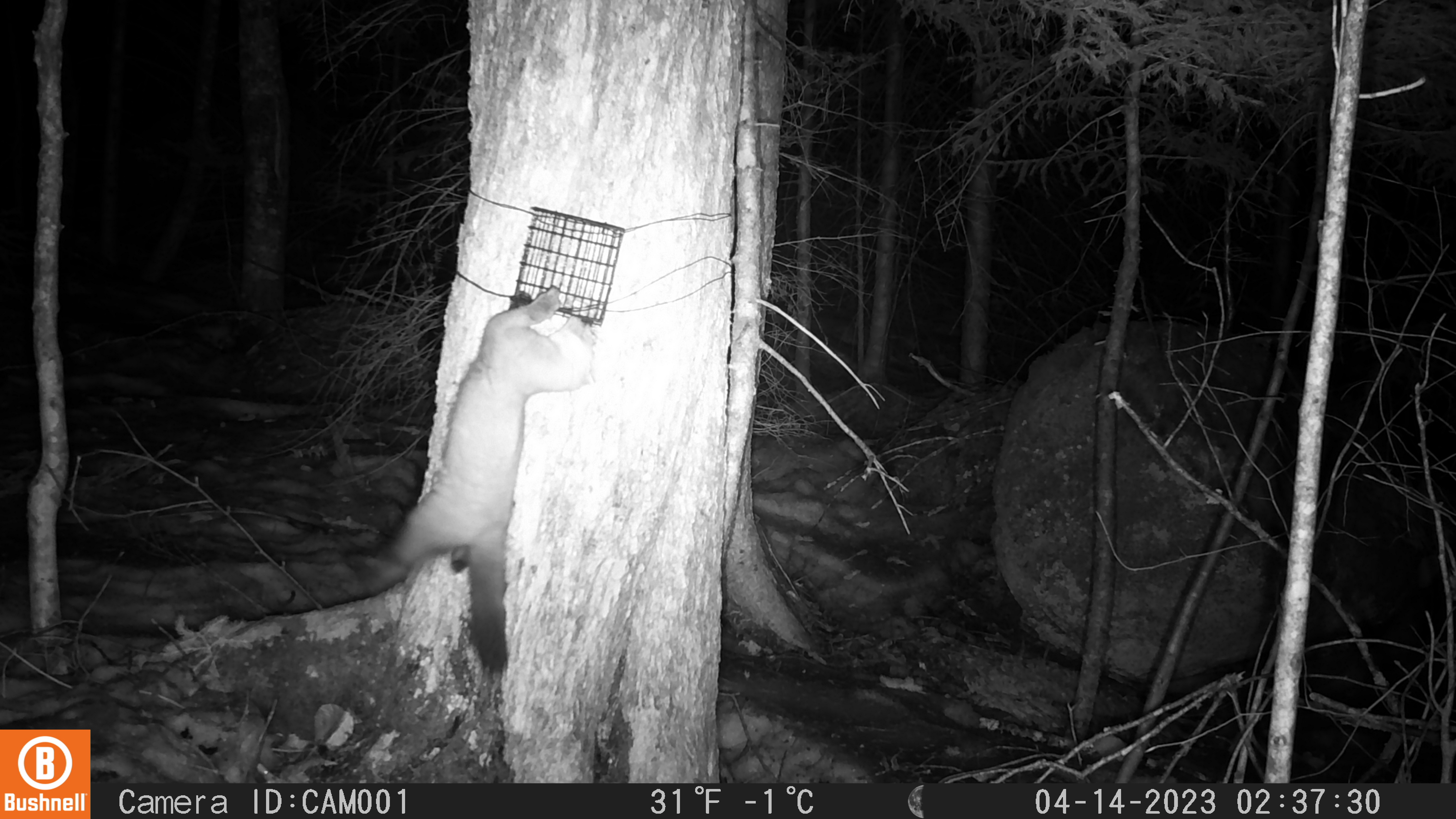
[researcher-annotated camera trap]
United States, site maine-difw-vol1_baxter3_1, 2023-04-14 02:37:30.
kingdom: Animalia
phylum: Chordata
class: Mammalia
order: Carnivora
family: Mustelidae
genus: Martes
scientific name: Martes americana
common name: american marten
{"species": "american marten (Martes americana)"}